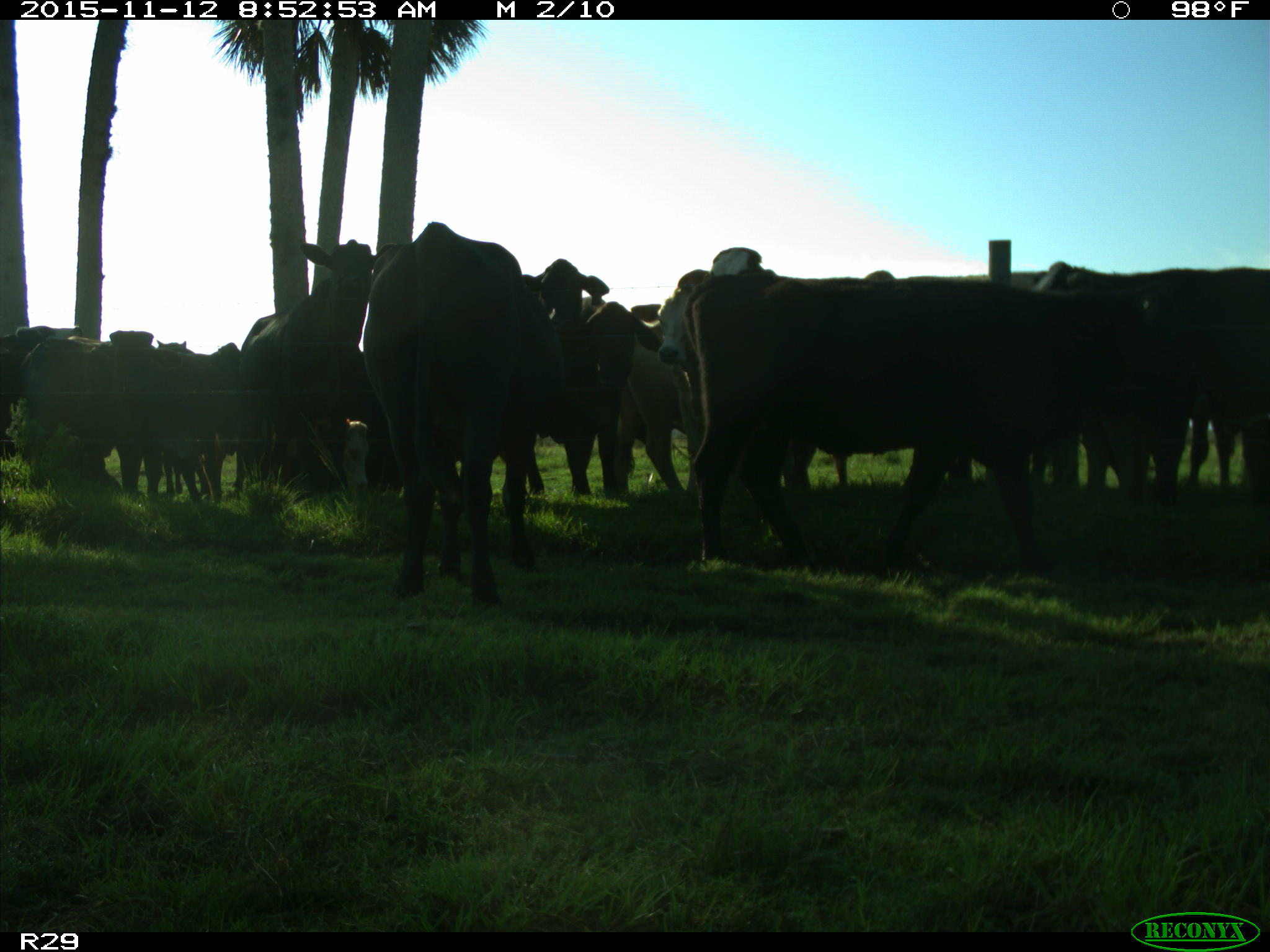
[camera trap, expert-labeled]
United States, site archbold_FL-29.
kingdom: Animalia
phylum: Chordata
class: Mammalia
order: Artiodactyla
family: Bovidae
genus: Bos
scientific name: Bos taurus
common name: domestic cow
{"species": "Bos taurus (domestic cow)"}